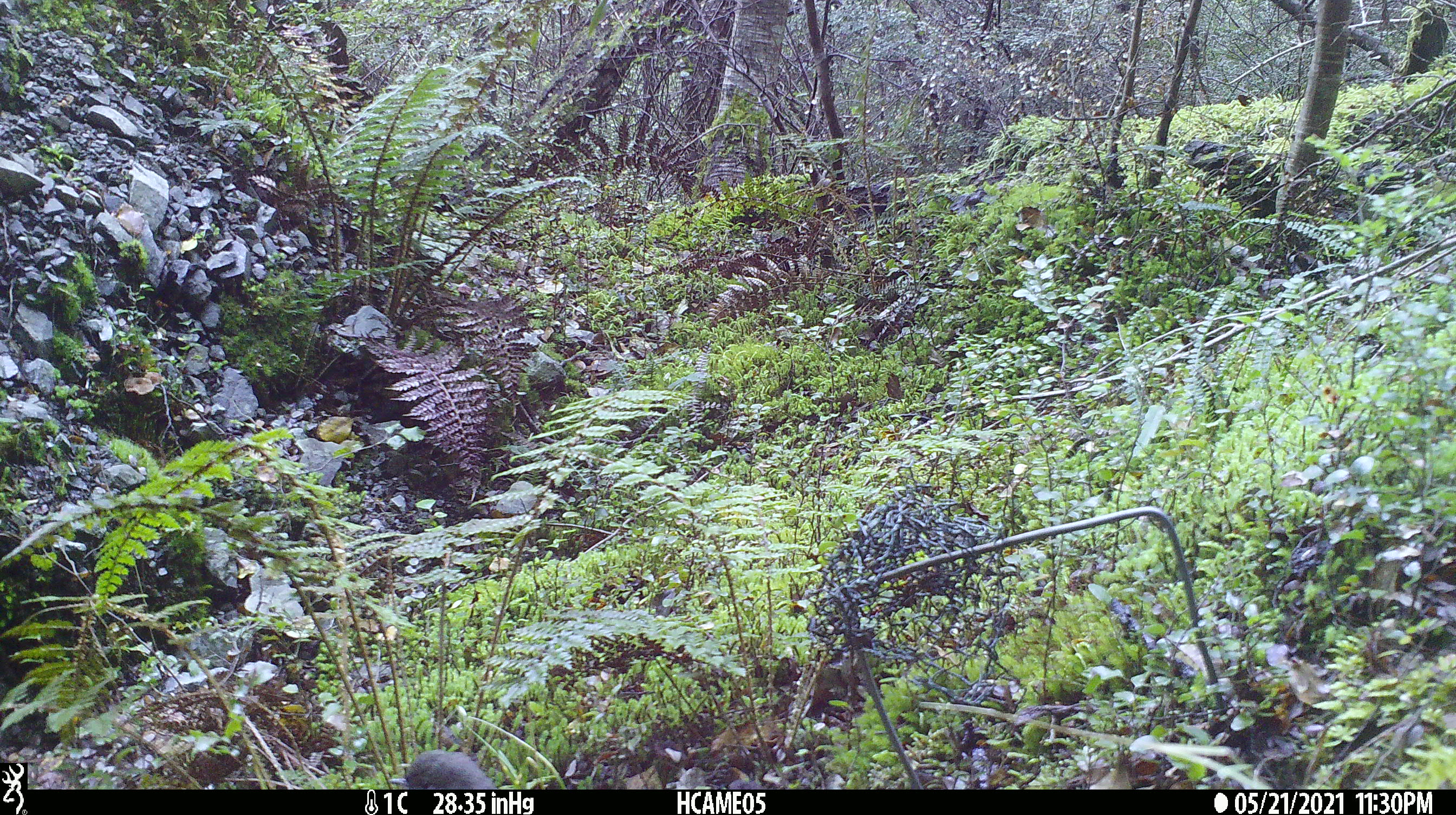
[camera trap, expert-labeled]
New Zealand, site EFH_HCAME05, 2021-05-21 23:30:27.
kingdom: Animalia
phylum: Chordata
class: Aves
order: Passeriformes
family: Petroicidae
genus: Petroica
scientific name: Petroica australis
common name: new zealand robin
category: robin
Robin (new zealand robin) (Petroica australis).